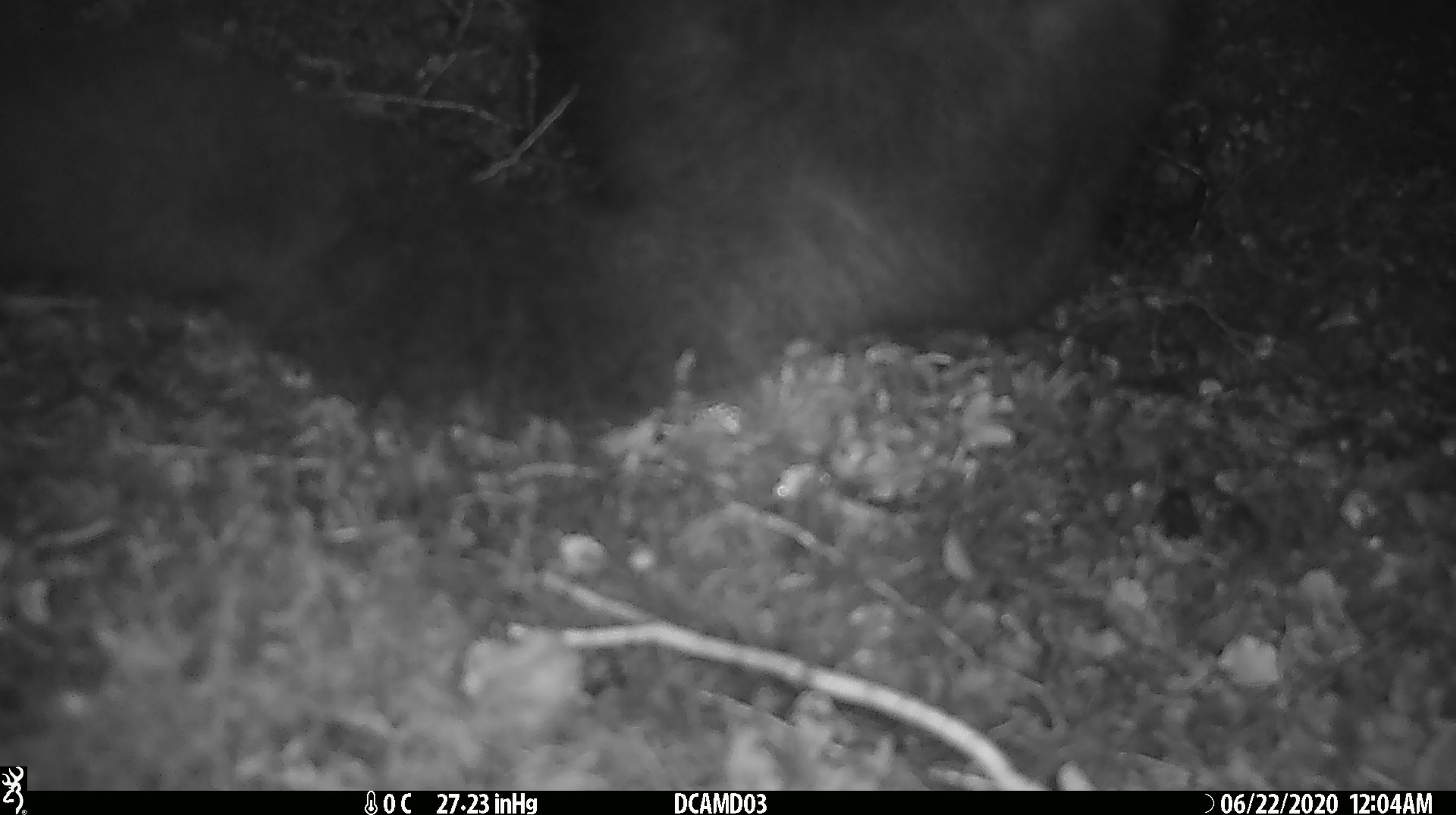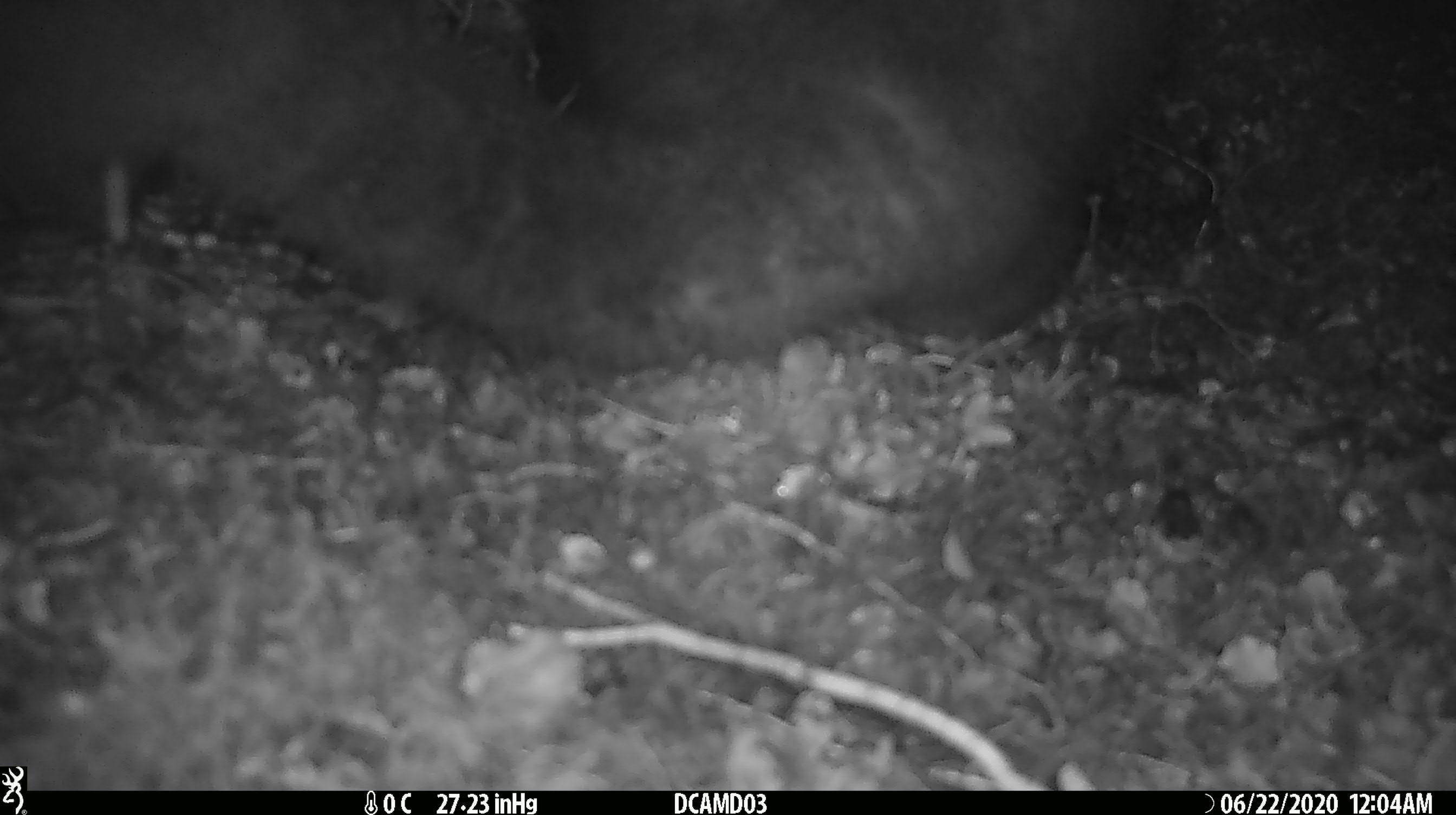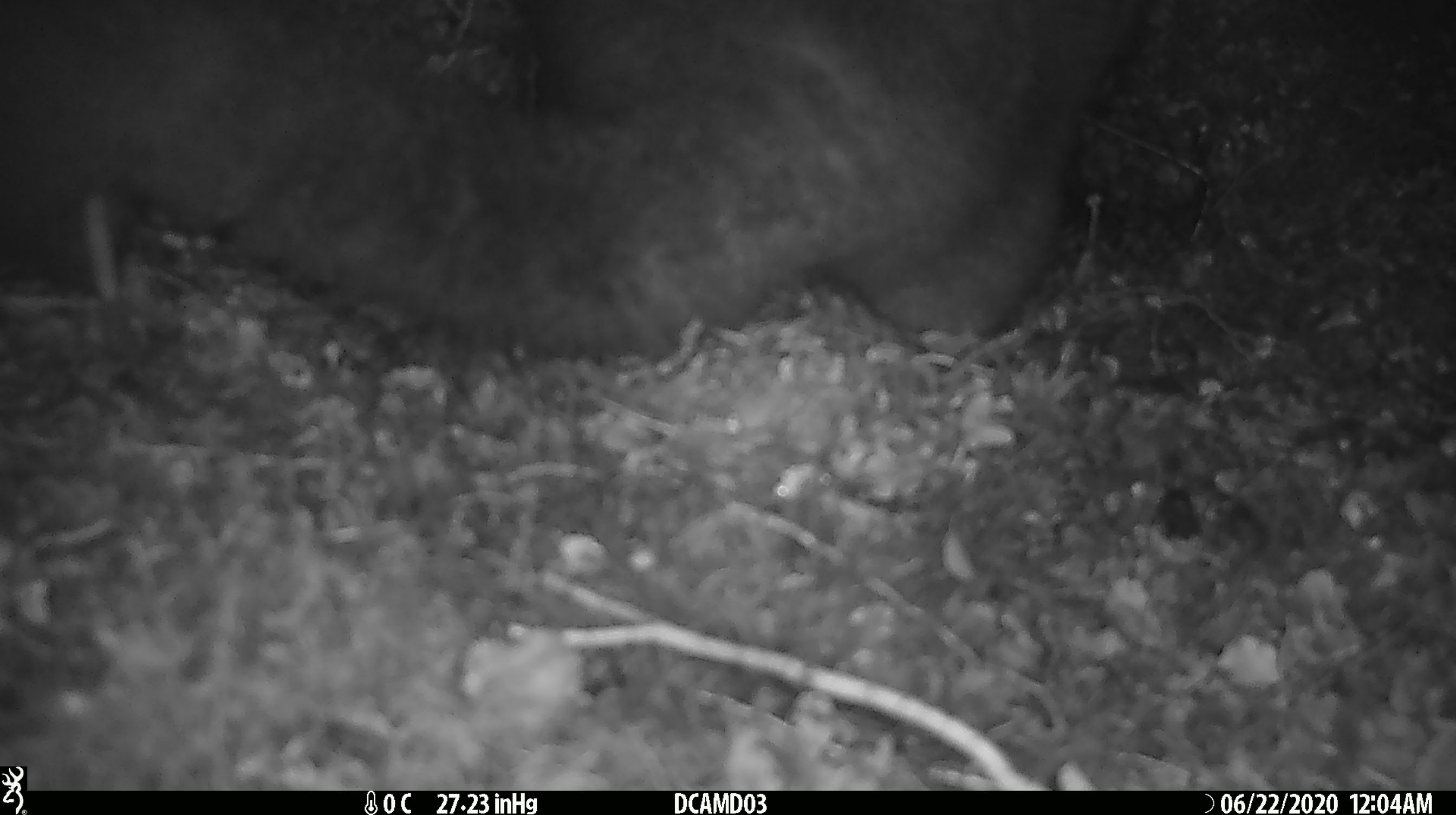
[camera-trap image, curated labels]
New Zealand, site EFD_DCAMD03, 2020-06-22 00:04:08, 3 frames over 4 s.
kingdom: Animalia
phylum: Chordata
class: Mammalia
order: Diprotodontia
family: Phalangeridae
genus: Trichosurus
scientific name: Trichosurus vulpecula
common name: common brushtail possum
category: possum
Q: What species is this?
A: Possum (common brushtail possum) (Trichosurus vulpecula).